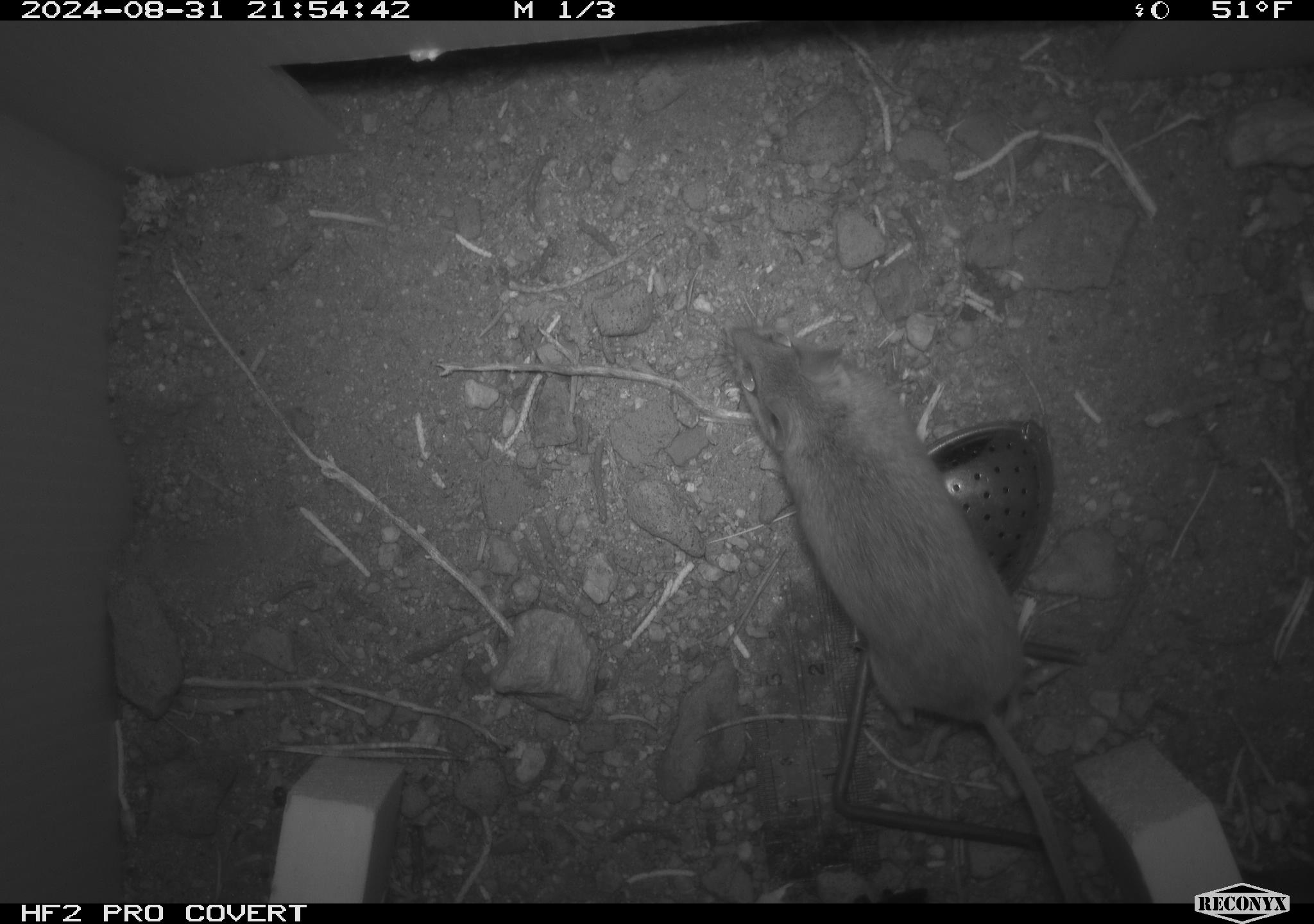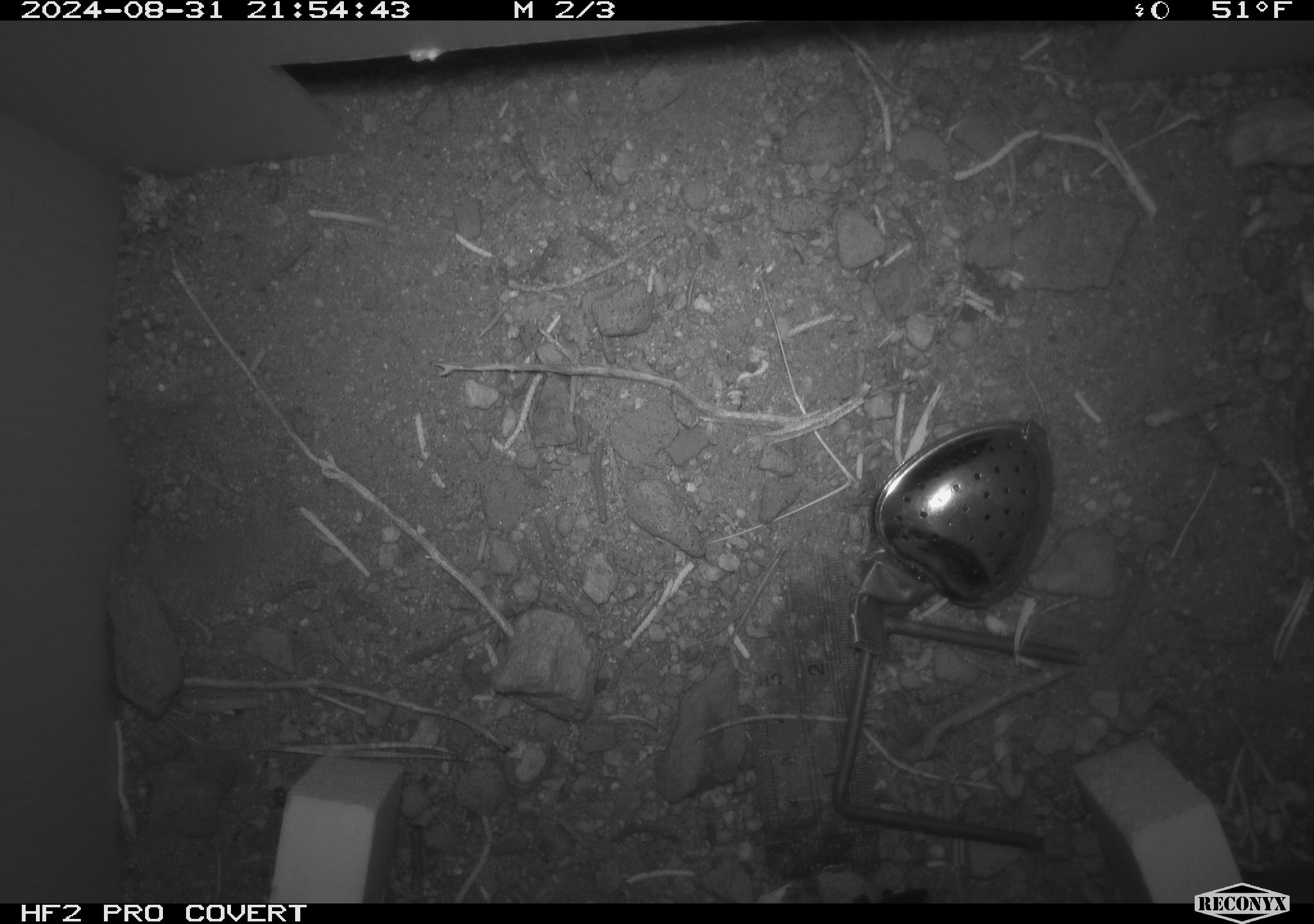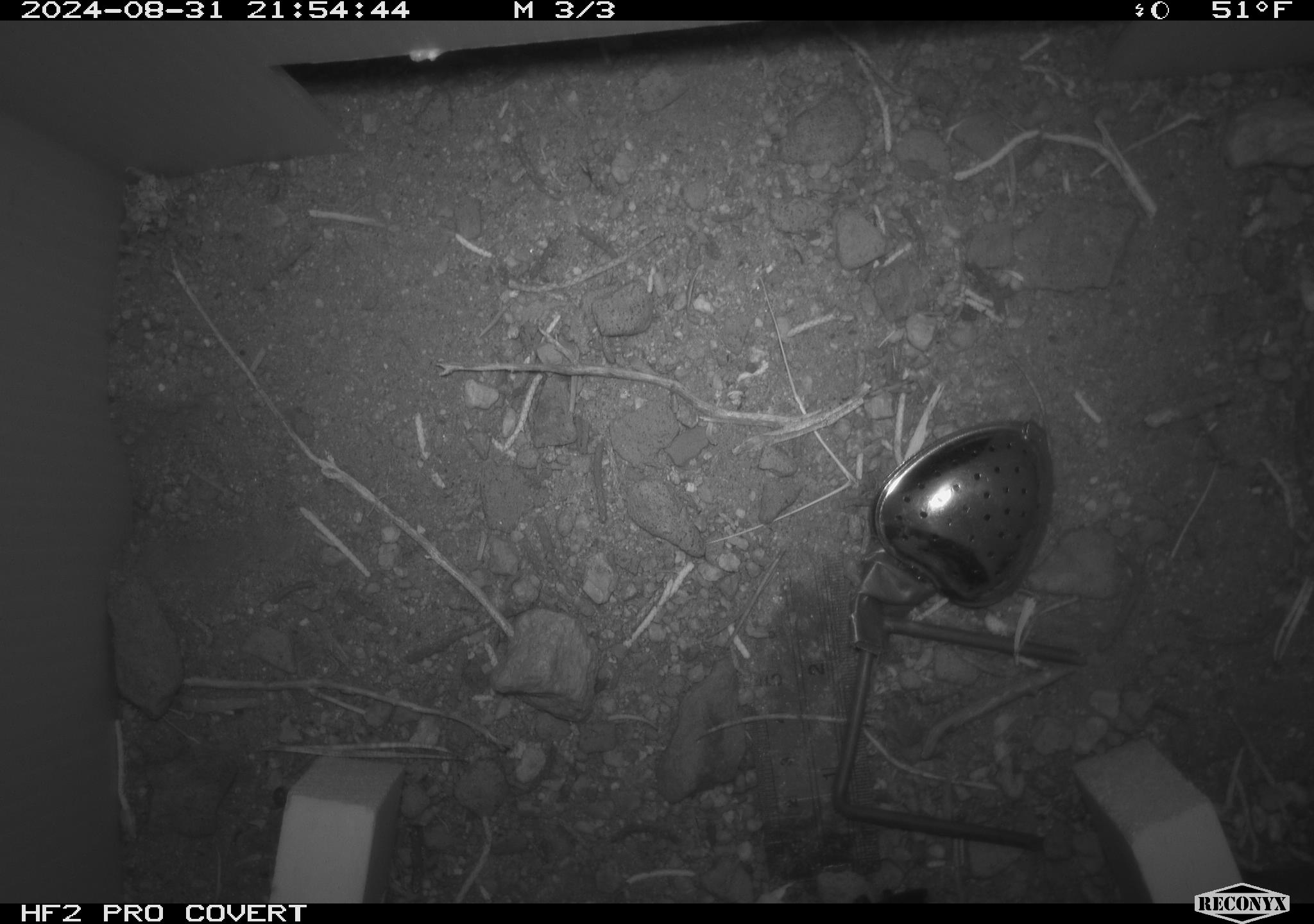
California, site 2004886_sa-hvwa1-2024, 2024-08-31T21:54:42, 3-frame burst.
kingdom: Animalia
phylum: Chordata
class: Mammalia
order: Rodentia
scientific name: Rodentia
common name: mouse species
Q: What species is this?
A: Mouse species (Rodentia).